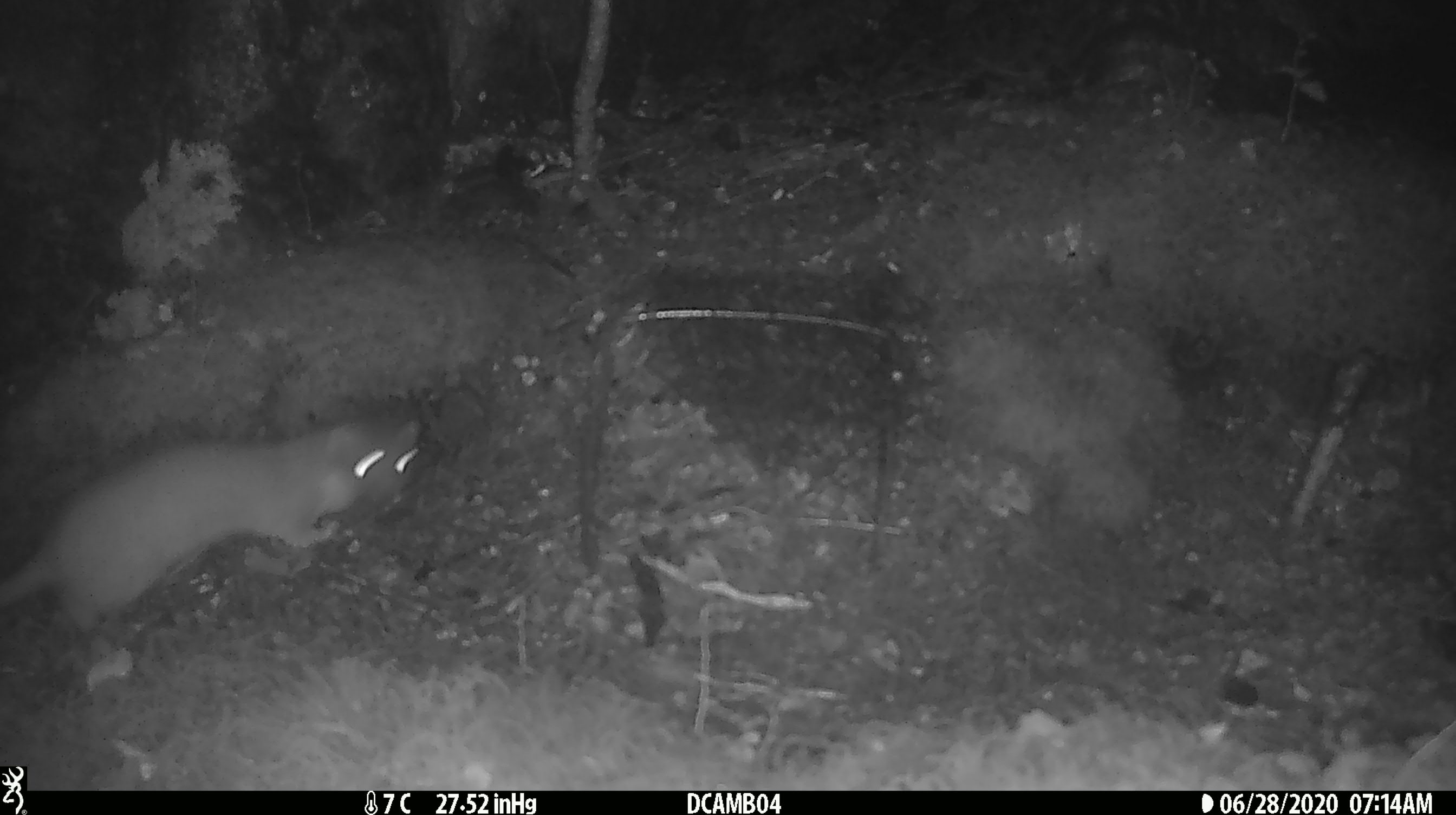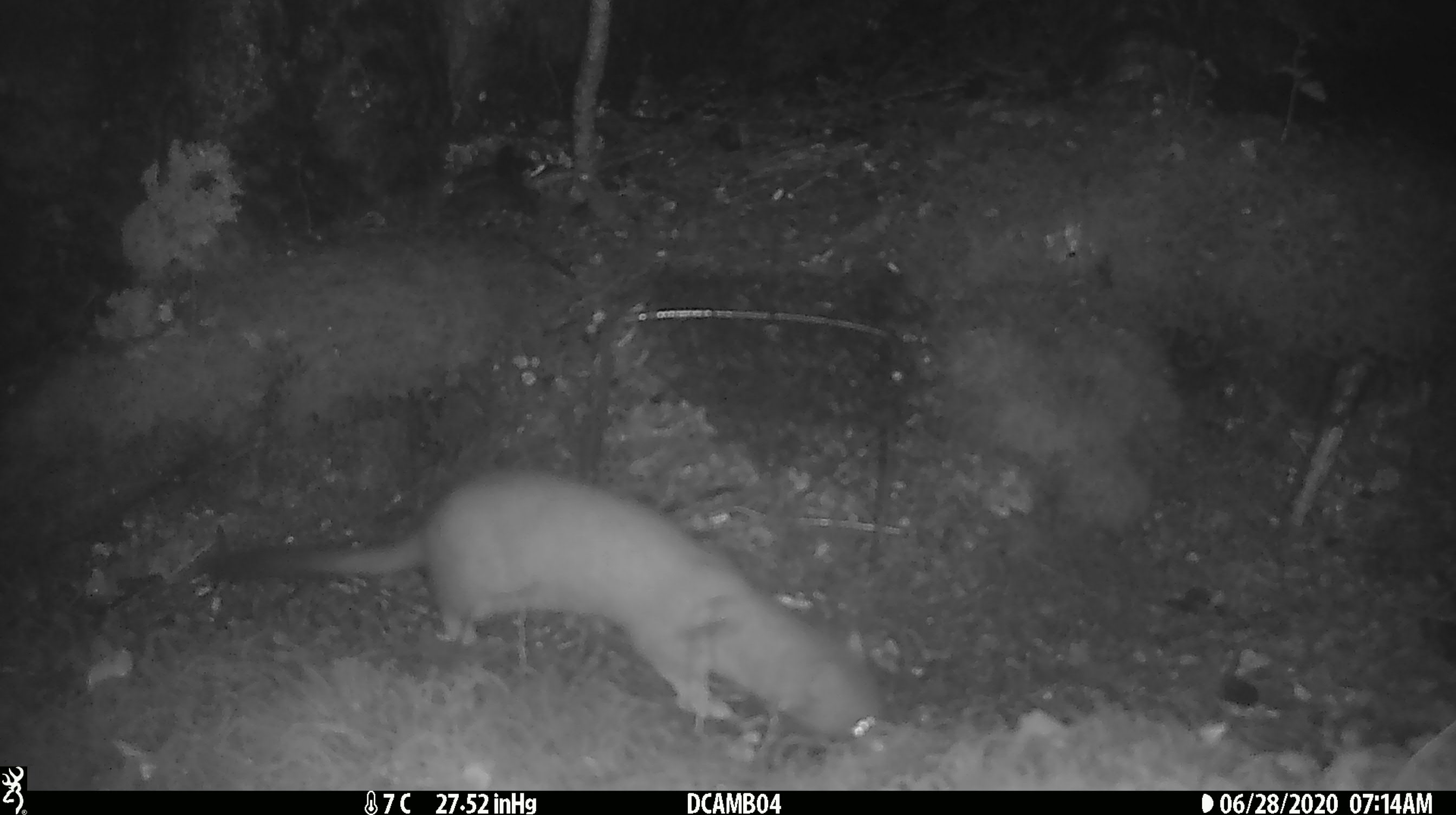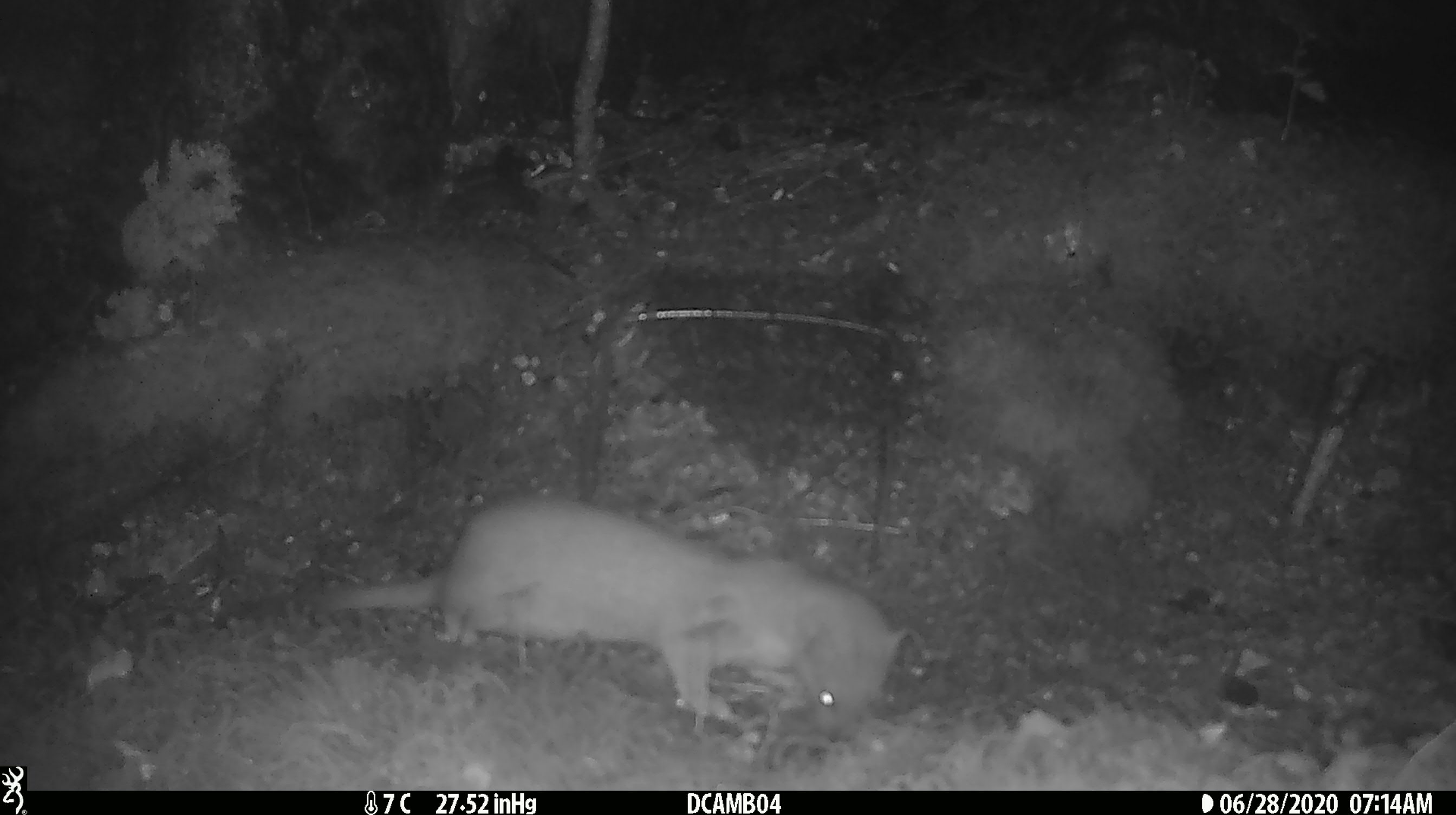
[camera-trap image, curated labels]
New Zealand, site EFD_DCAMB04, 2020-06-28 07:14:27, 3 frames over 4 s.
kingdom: Animalia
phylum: Chordata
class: Mammalia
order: Carnivora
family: Mustelidae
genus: Mustela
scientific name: Mustela erminea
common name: stoat